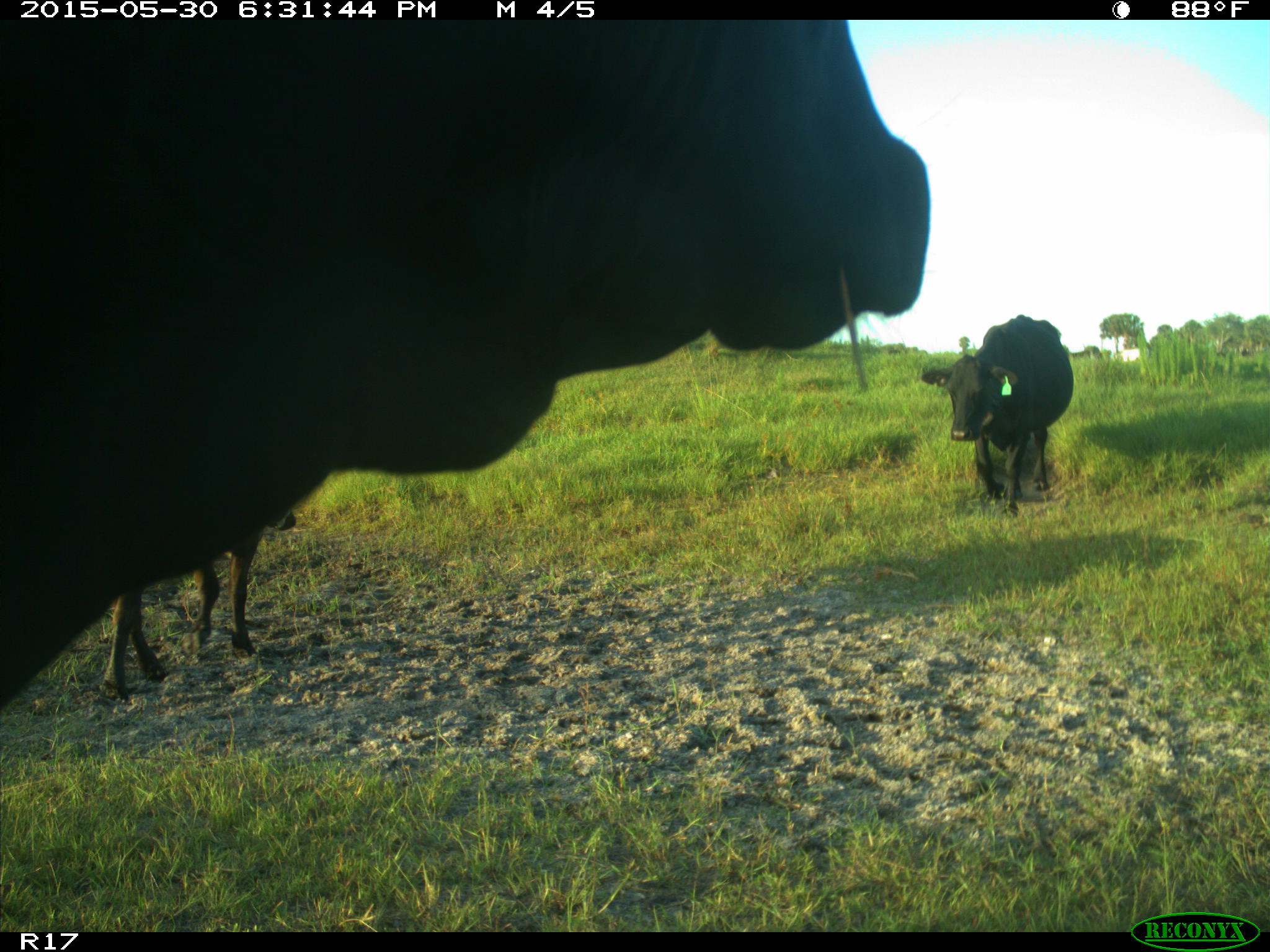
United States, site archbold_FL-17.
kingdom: Animalia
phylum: Chordata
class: Mammalia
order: Artiodactyla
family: Bovidae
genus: Bos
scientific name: Bos taurus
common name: domestic cow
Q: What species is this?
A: Bos taurus (domestic cow).